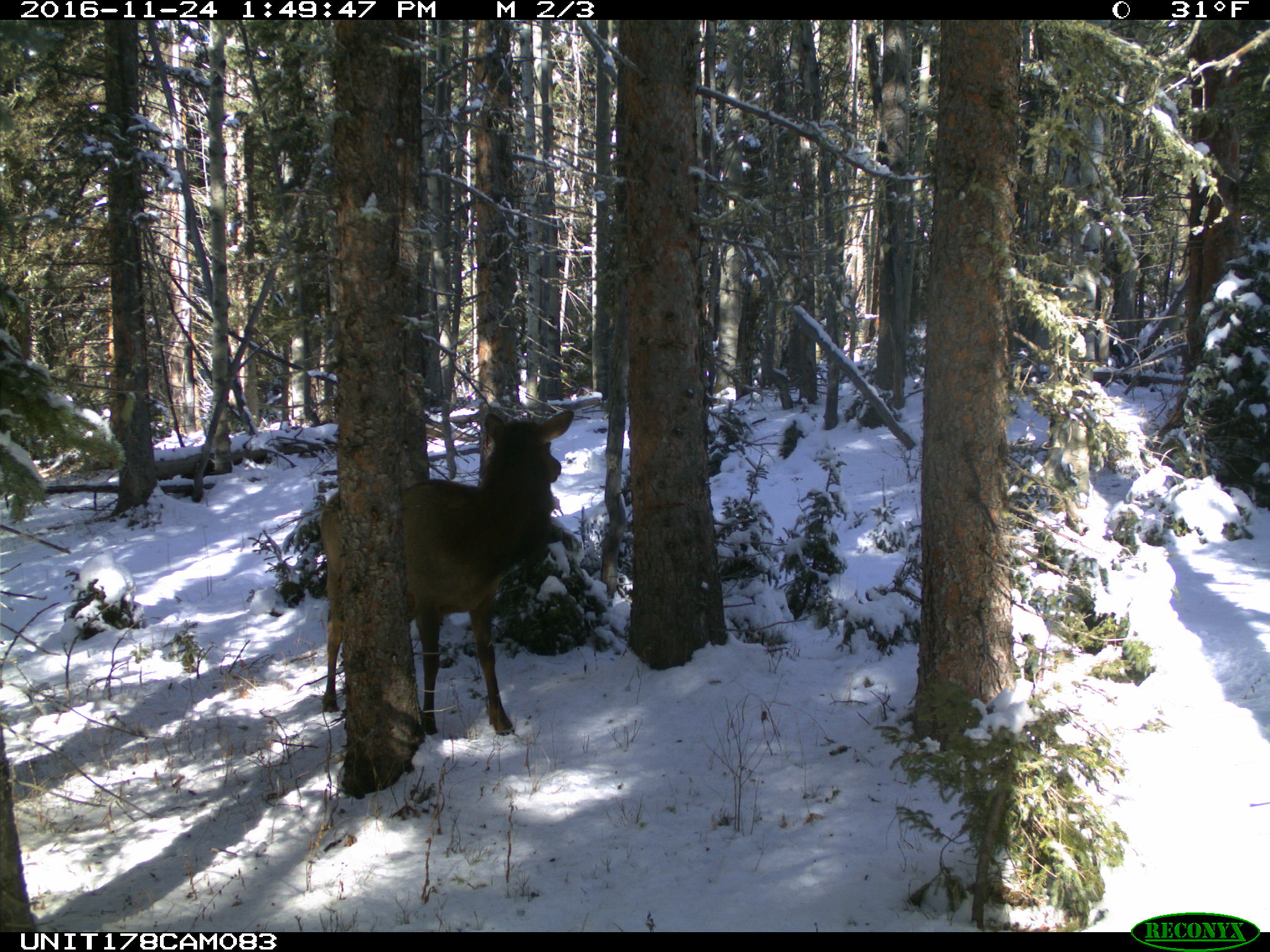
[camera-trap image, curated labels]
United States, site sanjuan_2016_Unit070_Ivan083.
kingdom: Animalia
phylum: Chordata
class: Mammalia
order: Artiodactyla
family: Cervidae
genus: Cervus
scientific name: Cervus elaphus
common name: red deer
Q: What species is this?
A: Cervus elaphus (red deer).